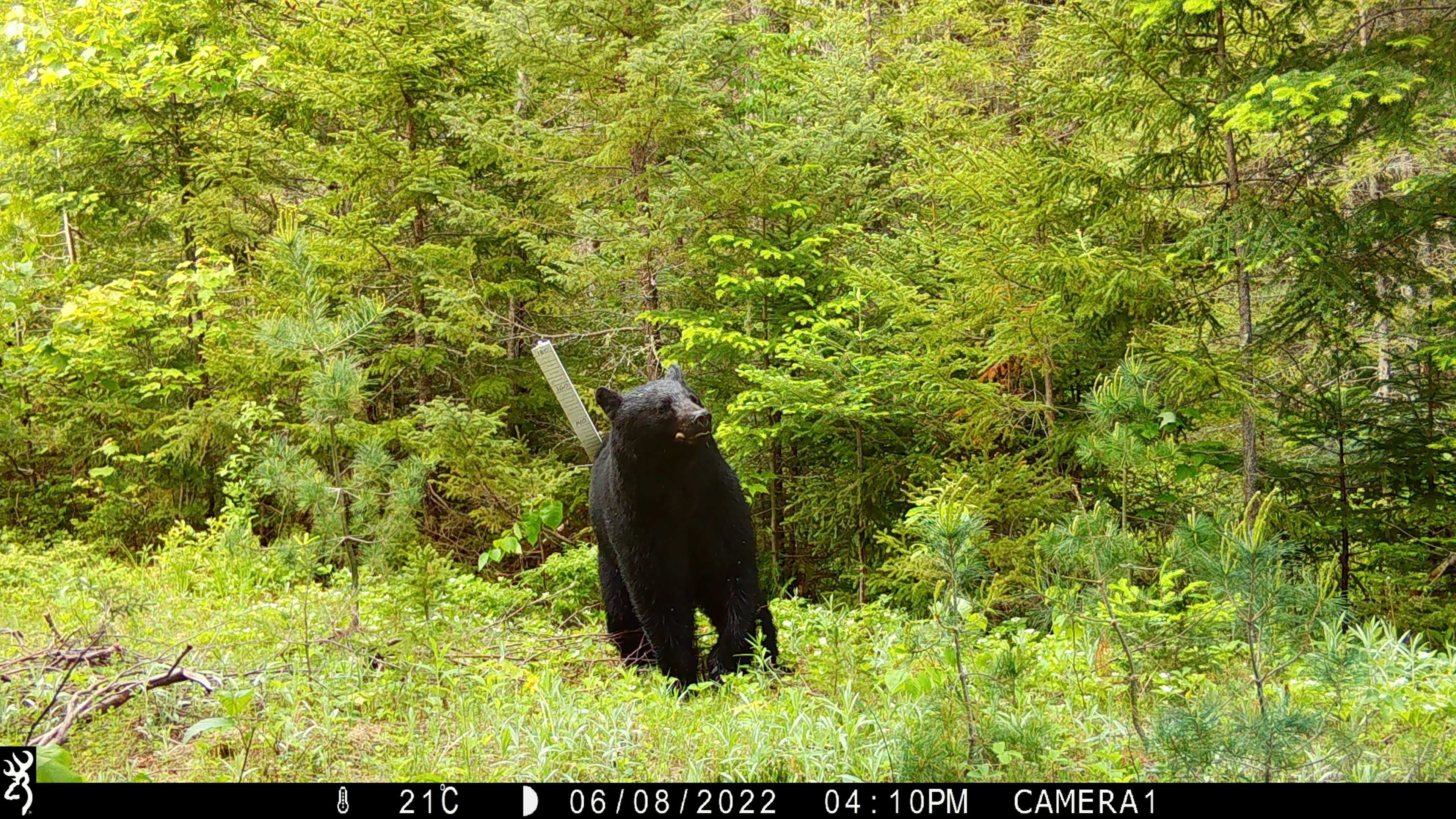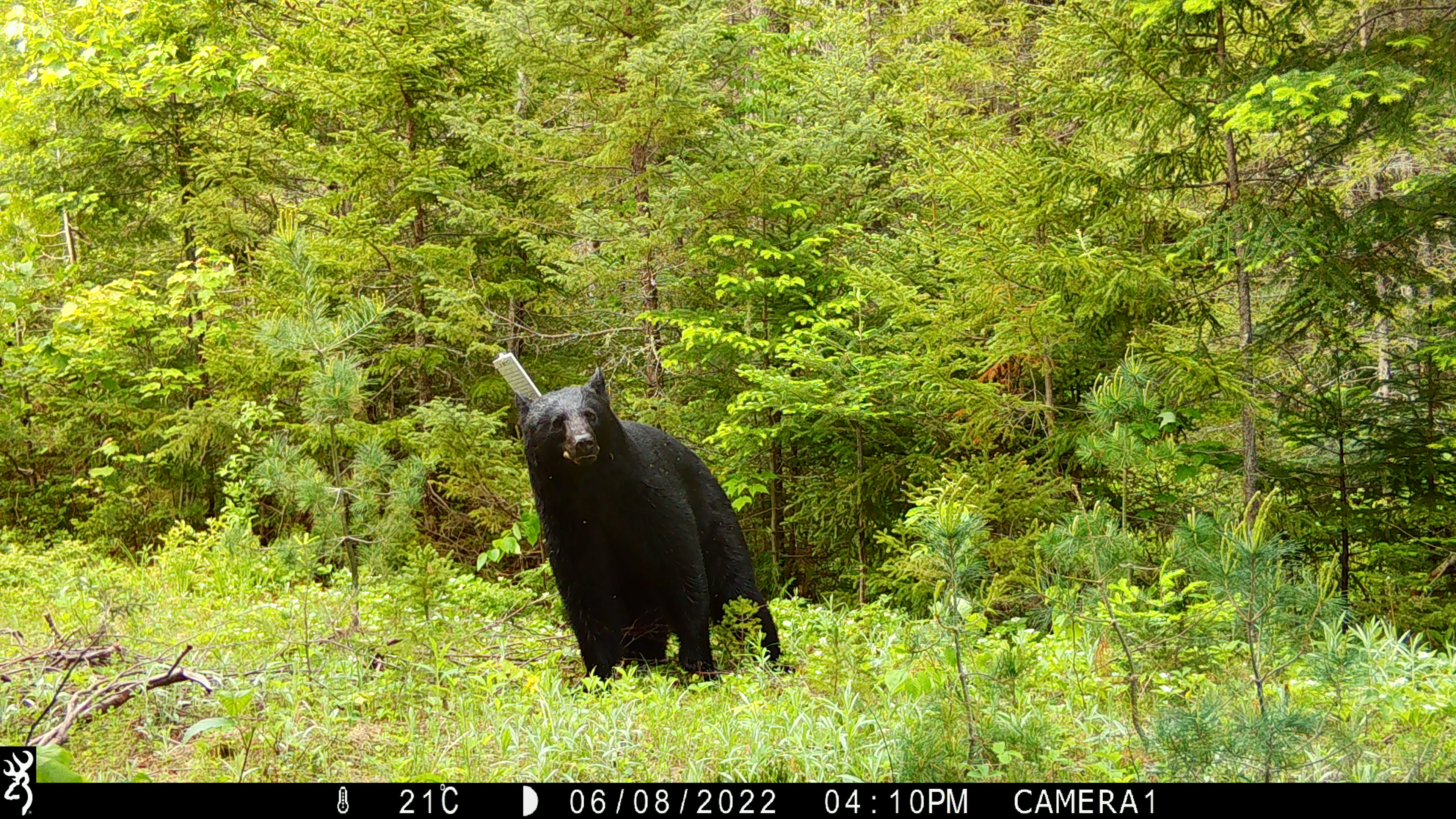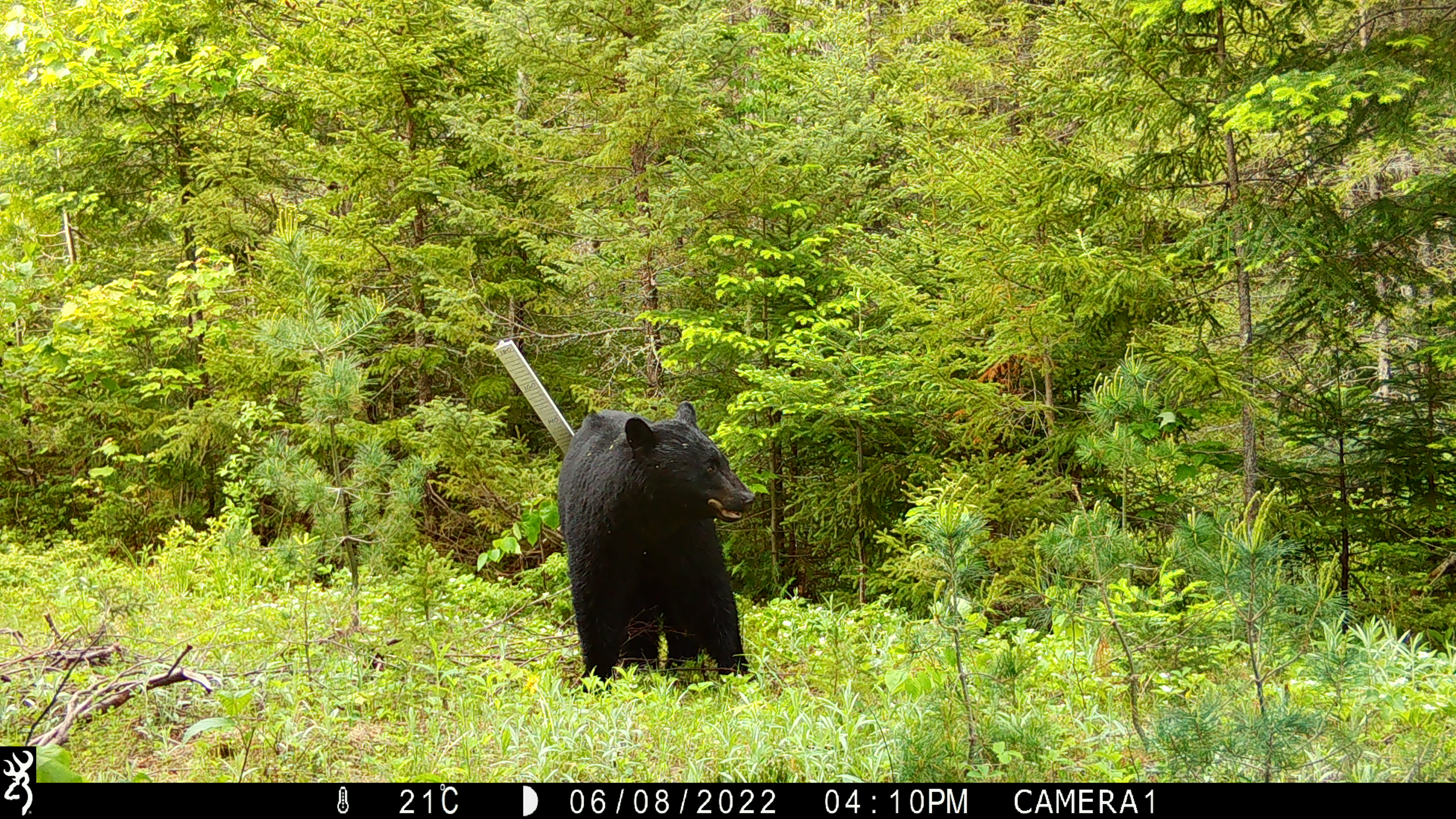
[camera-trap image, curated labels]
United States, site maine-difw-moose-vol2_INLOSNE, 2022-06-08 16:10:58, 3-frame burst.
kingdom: Animalia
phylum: Chordata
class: Mammalia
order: Carnivora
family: Ursidae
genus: Ursus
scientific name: Ursus americanus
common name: black bear